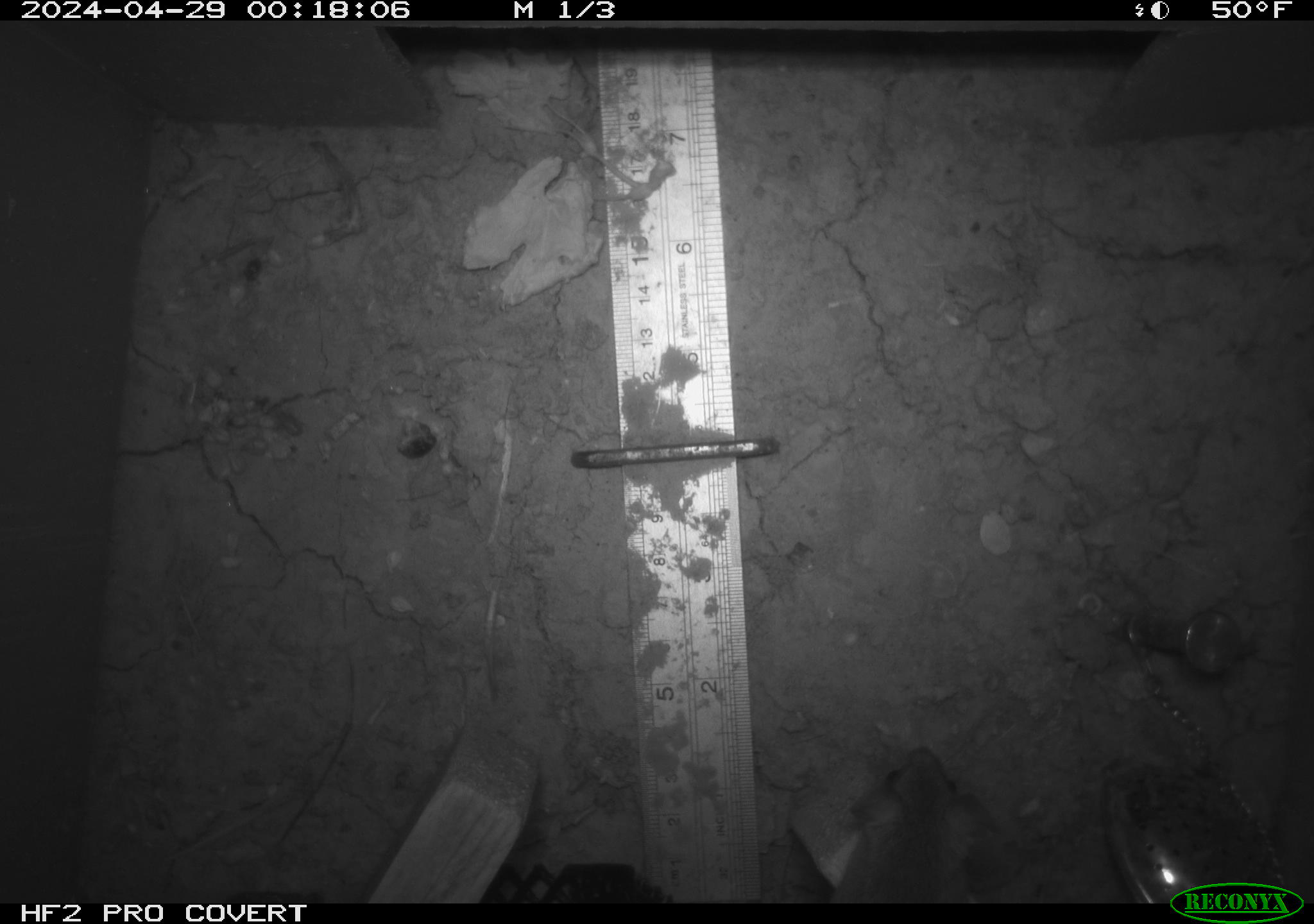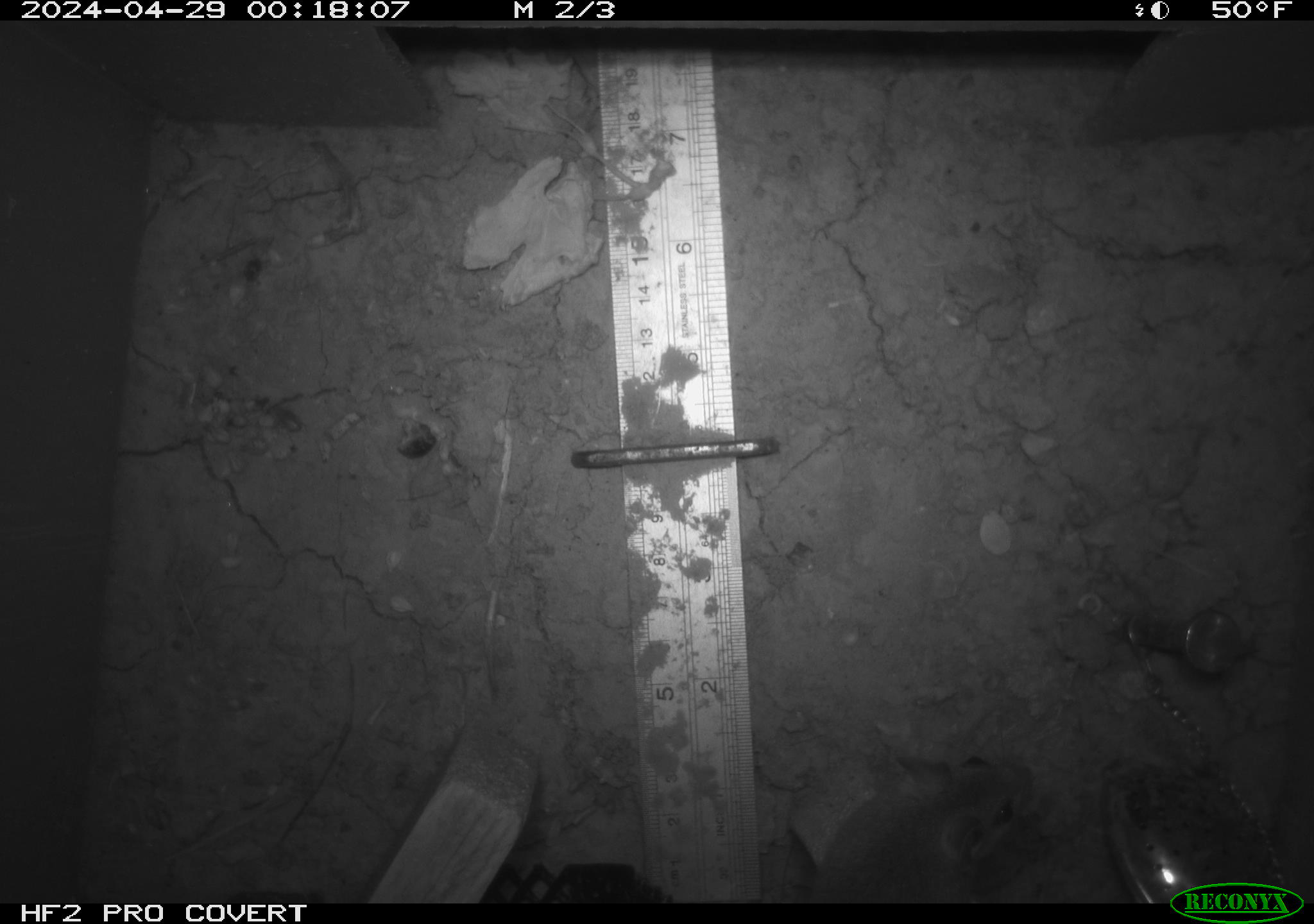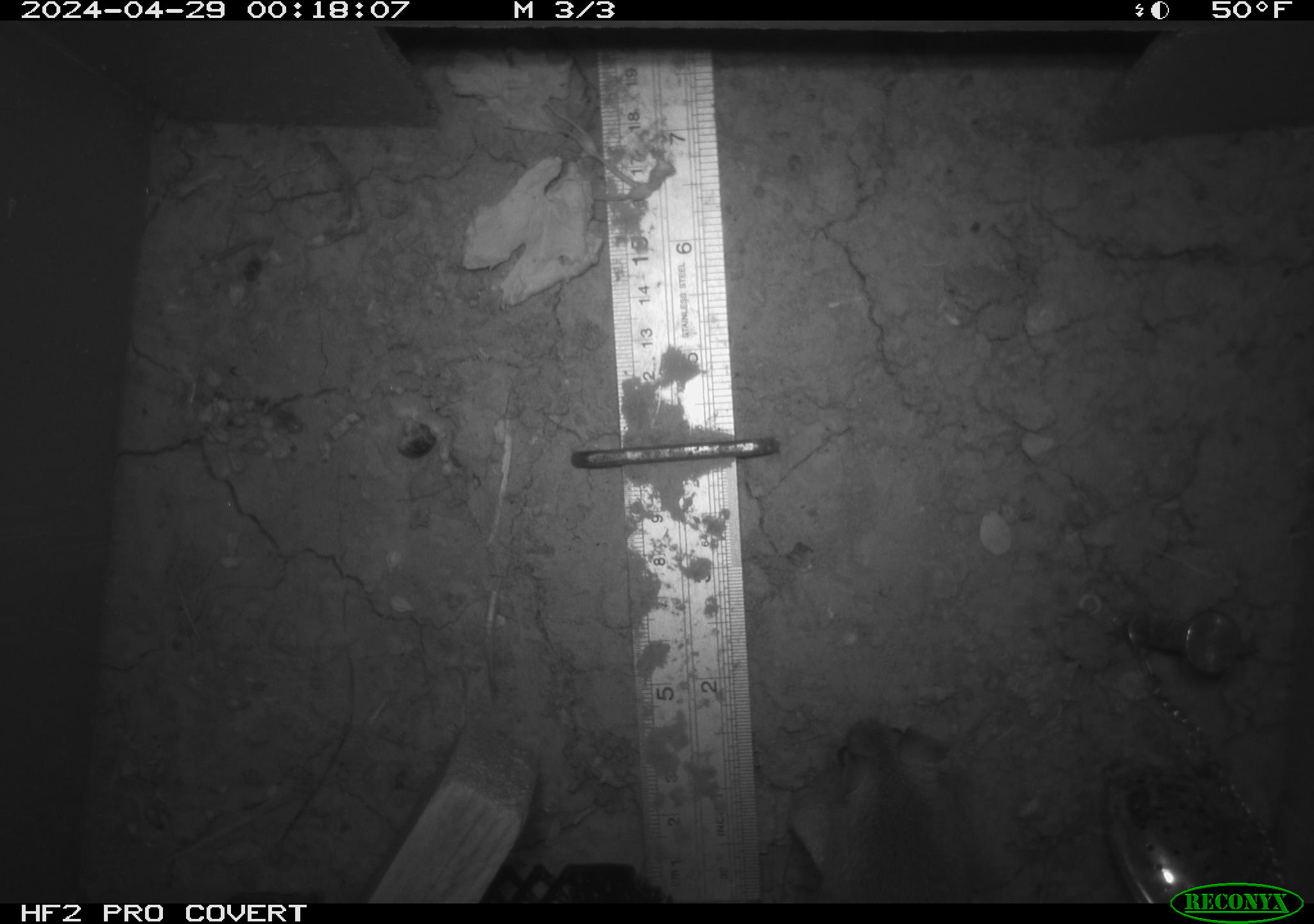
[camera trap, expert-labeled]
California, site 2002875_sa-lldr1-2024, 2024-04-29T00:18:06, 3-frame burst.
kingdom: Animalia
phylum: Chordata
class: Mammalia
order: Rodentia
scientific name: Rodentia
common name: mouse species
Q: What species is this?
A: Mouse species (Rodentia).